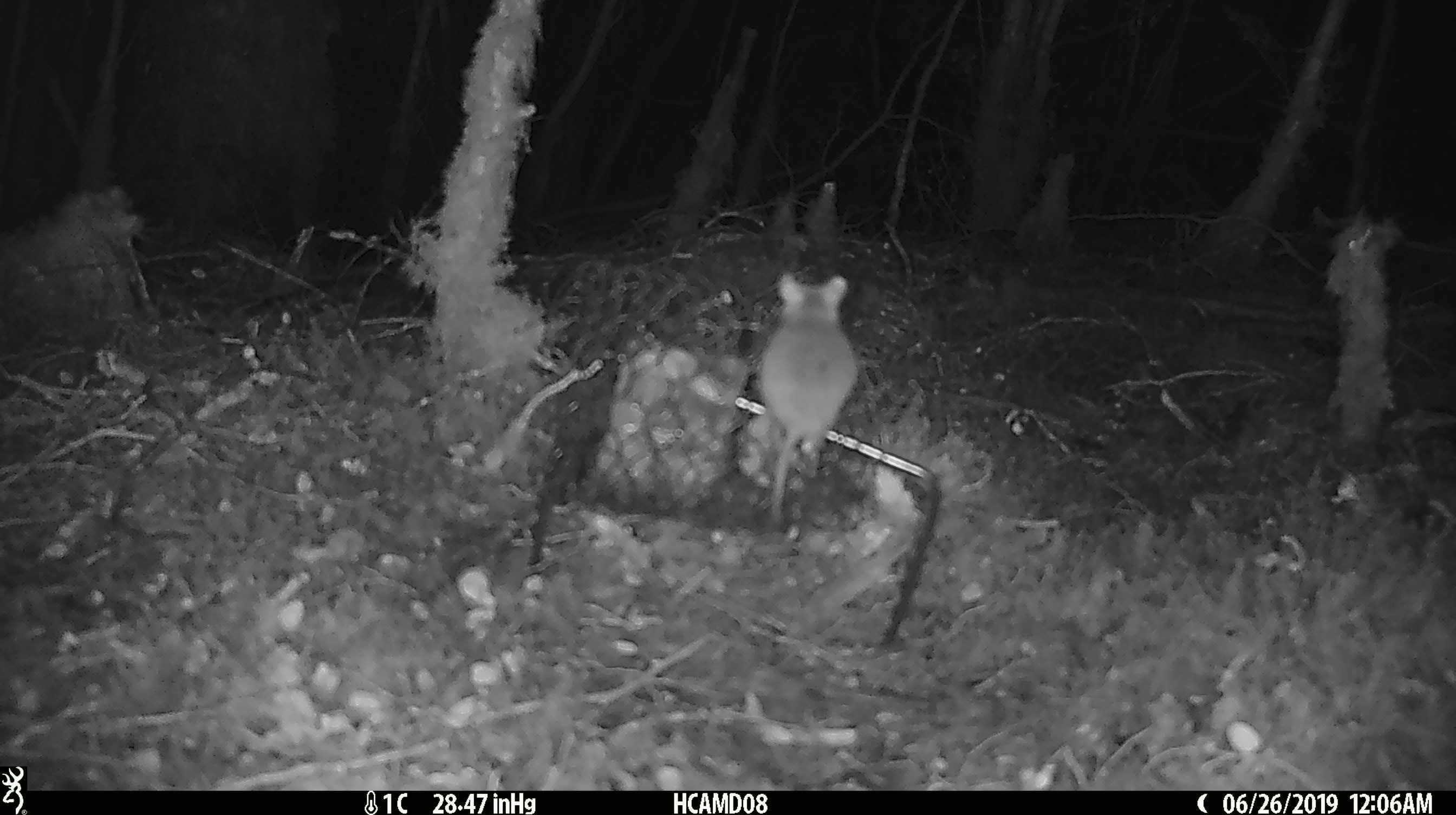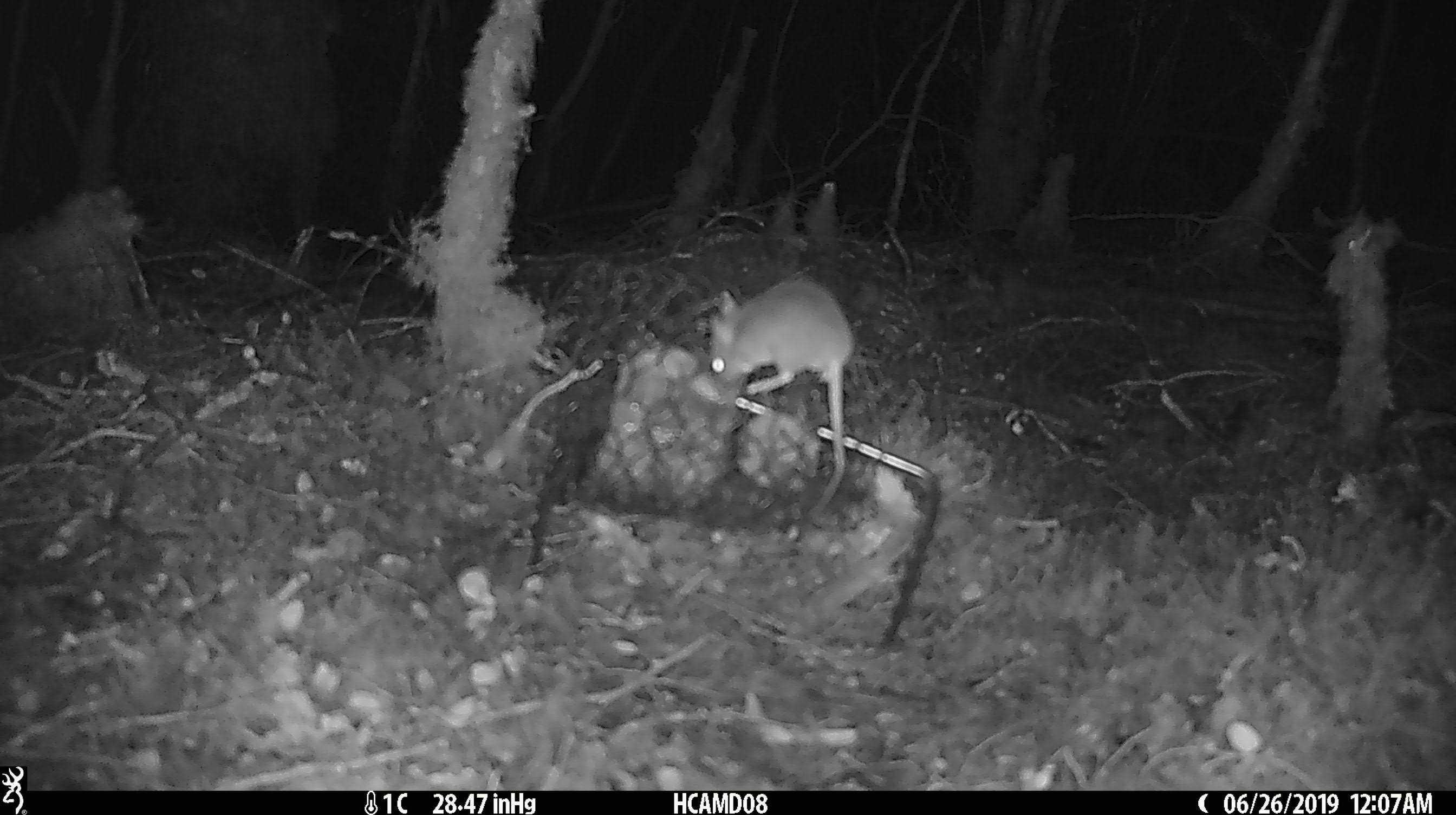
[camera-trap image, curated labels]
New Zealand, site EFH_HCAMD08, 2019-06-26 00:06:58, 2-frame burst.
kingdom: Animalia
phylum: Chordata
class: Mammalia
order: Rodentia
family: Muridae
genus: Mus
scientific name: Mus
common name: mouse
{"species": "mouse (Mus)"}